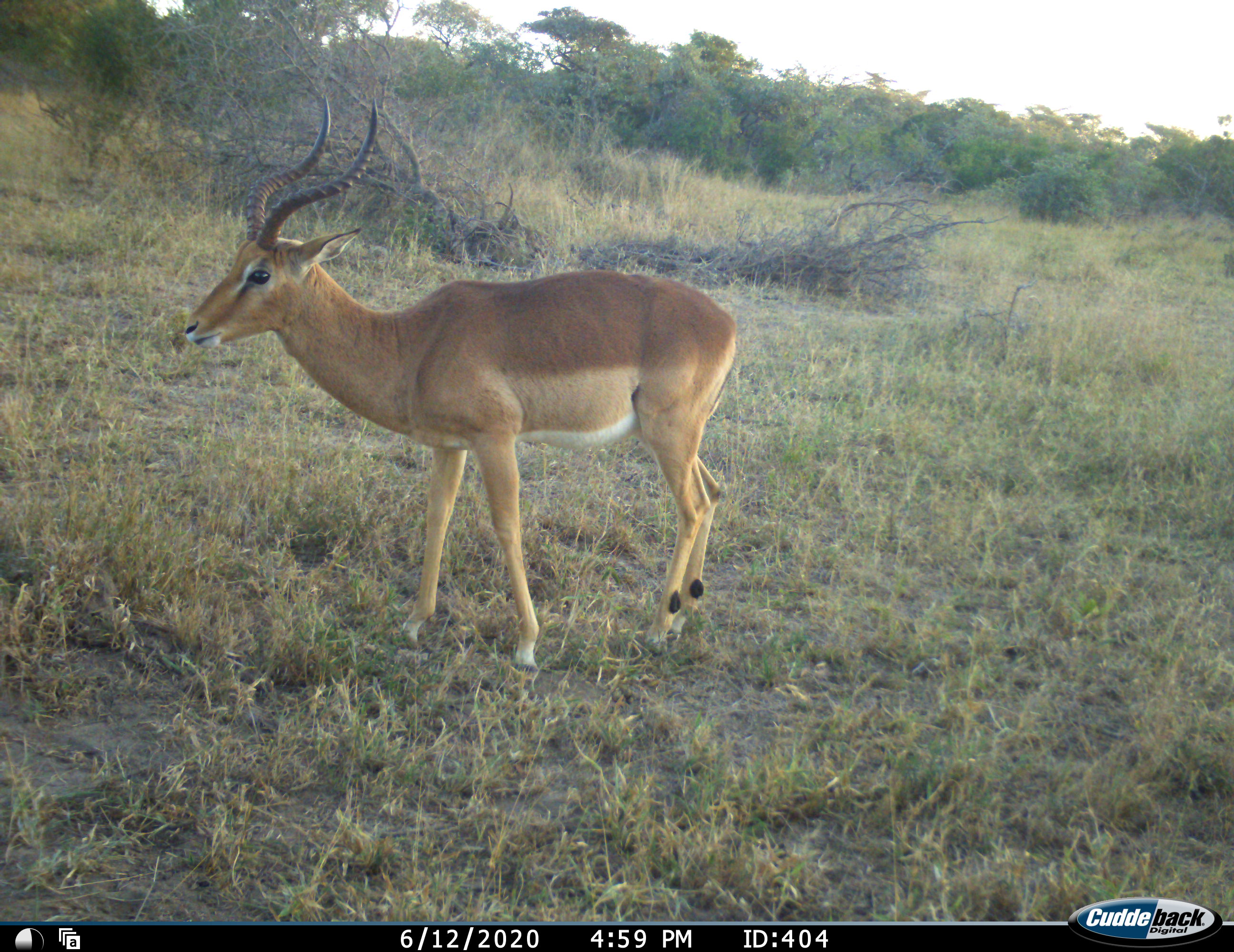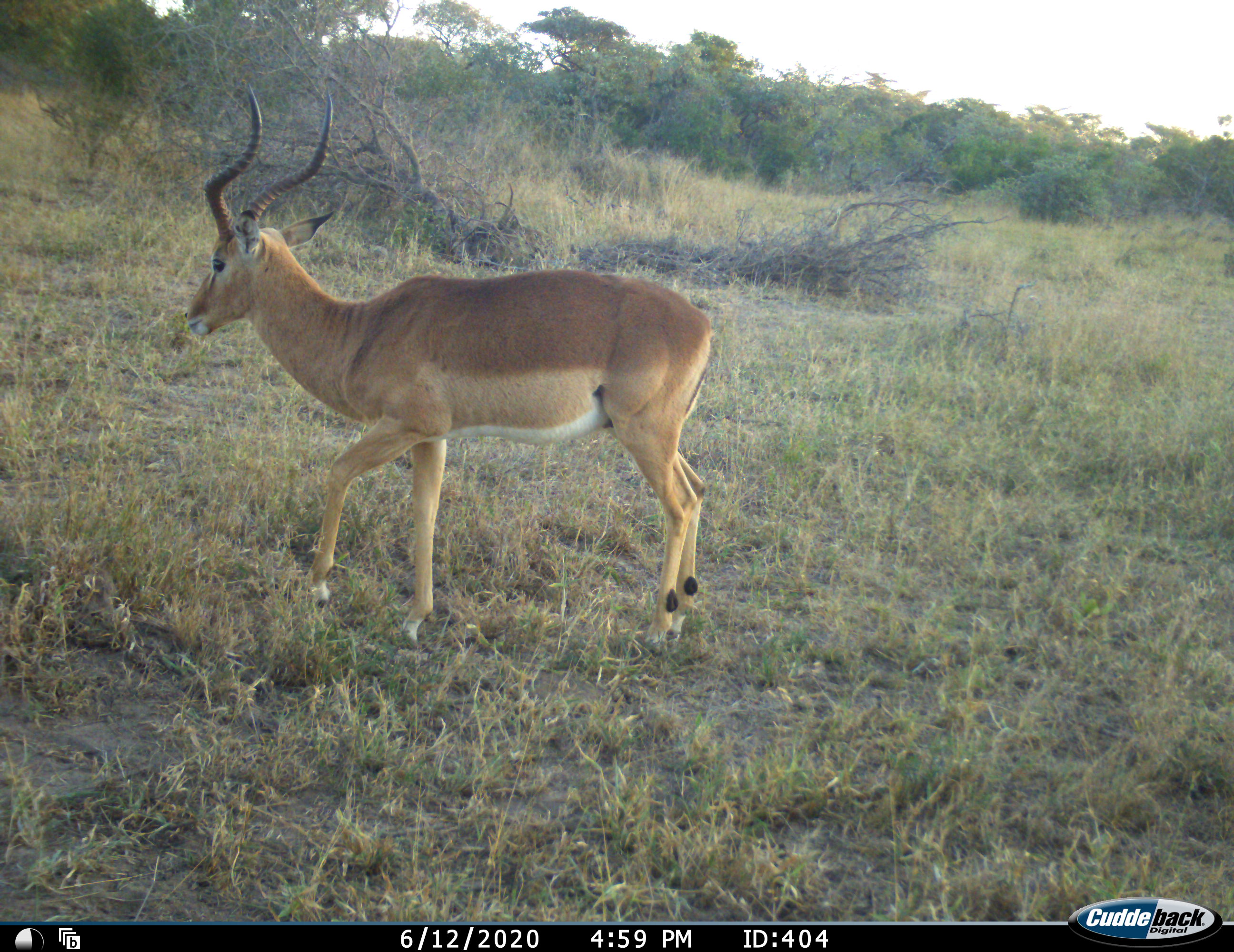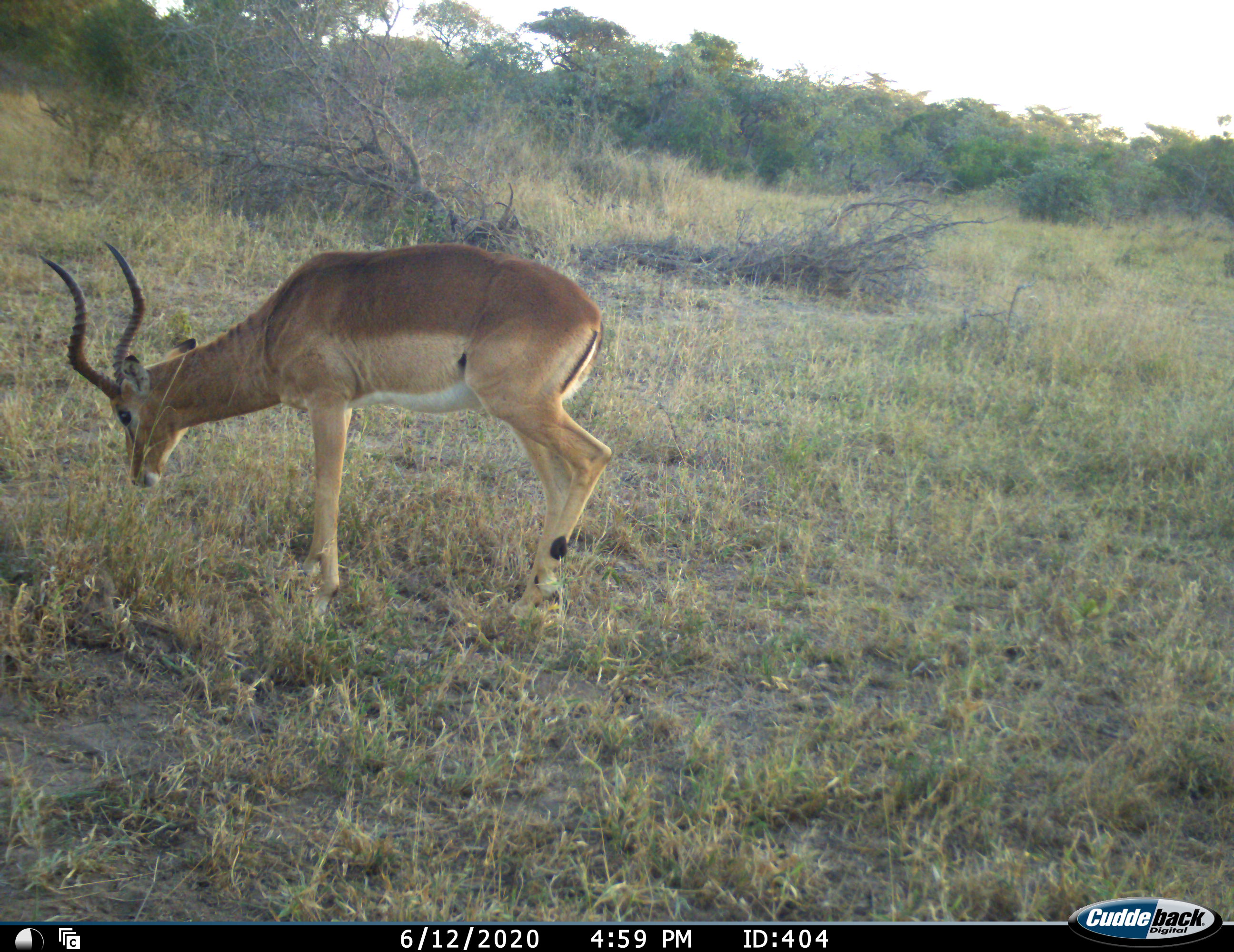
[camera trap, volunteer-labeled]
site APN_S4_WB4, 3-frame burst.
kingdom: Animalia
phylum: Chordata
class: Mammalia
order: Artiodactyla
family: Bovidae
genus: Aepyceros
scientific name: Aepyceros melampus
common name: impala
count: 1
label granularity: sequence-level